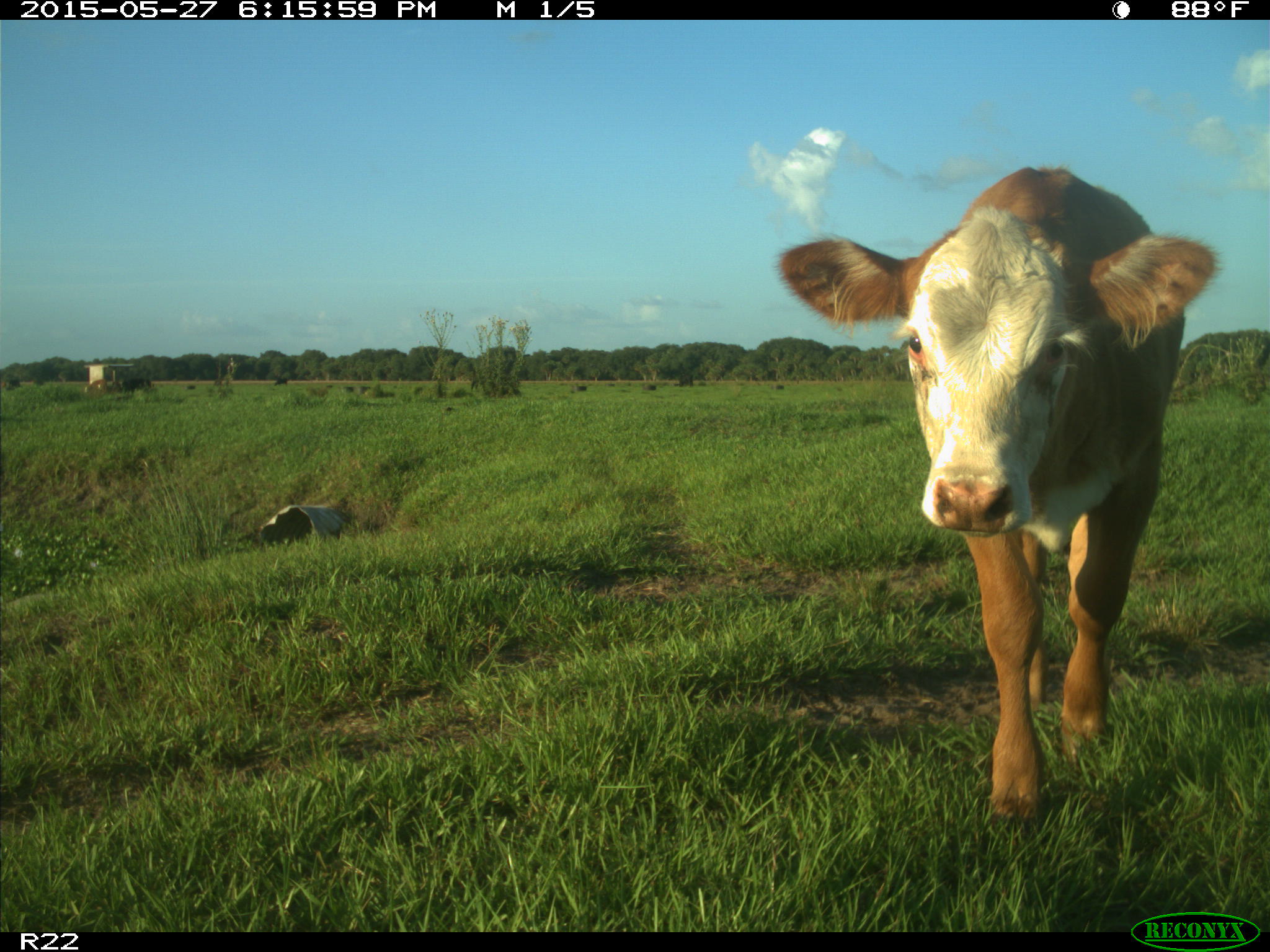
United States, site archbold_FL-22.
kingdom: Animalia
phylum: Chordata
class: Mammalia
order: Artiodactyla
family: Bovidae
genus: Bos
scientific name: Bos taurus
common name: domestic cow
Bos taurus (domestic cow).